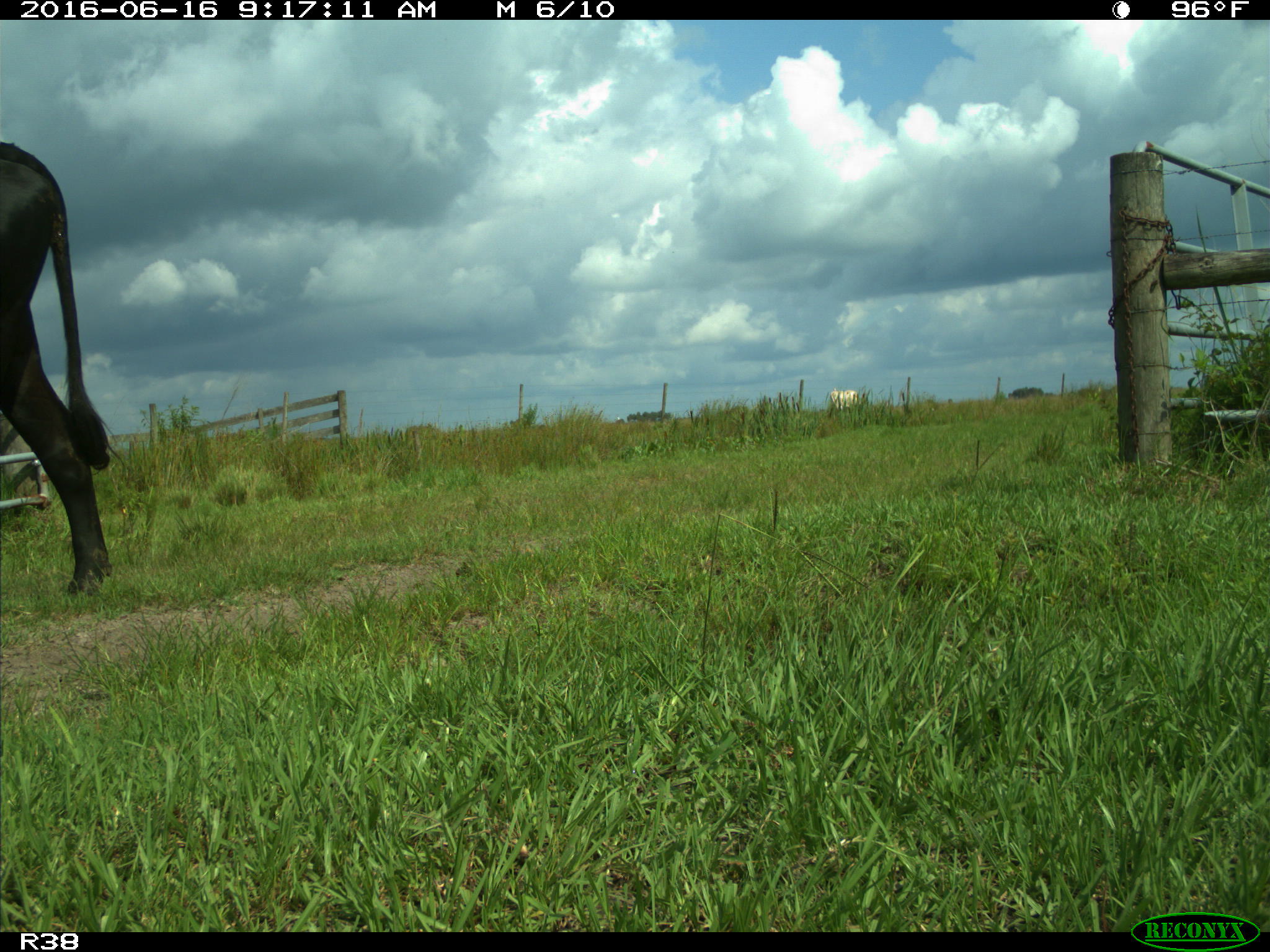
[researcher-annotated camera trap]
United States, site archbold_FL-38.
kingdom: Animalia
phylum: Chordata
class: Mammalia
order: Artiodactyla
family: Bovidae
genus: Bos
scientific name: Bos taurus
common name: domestic cow